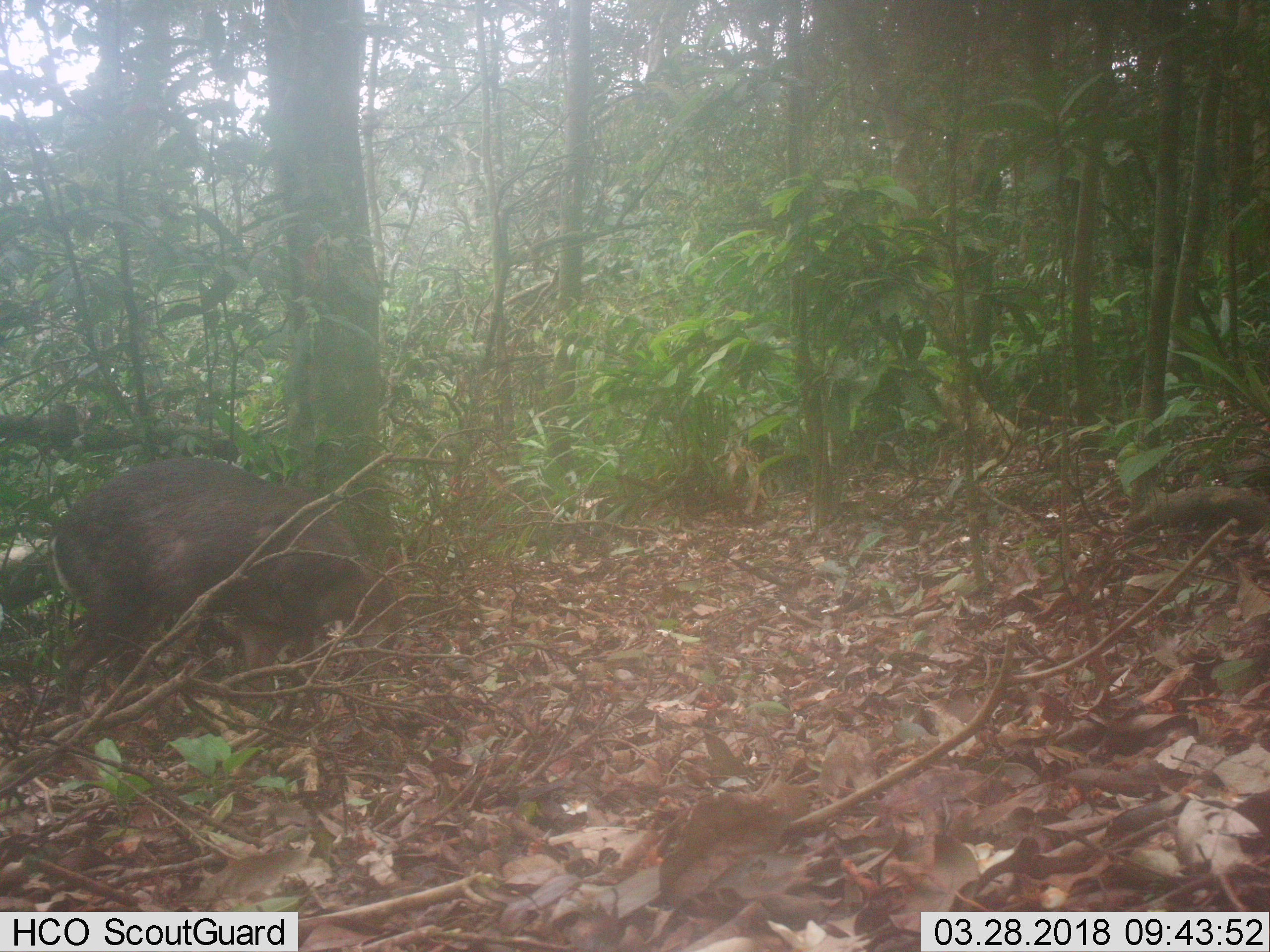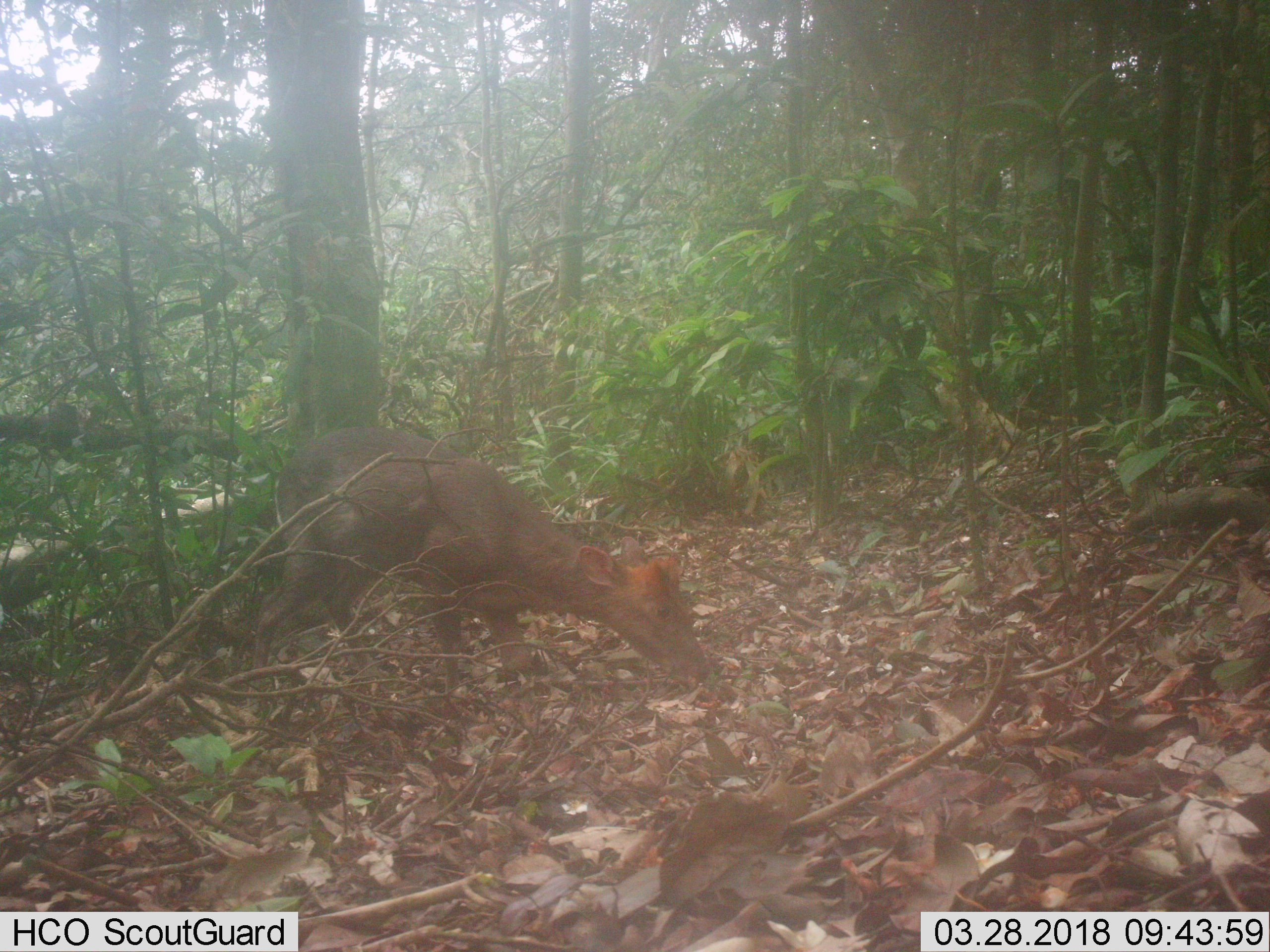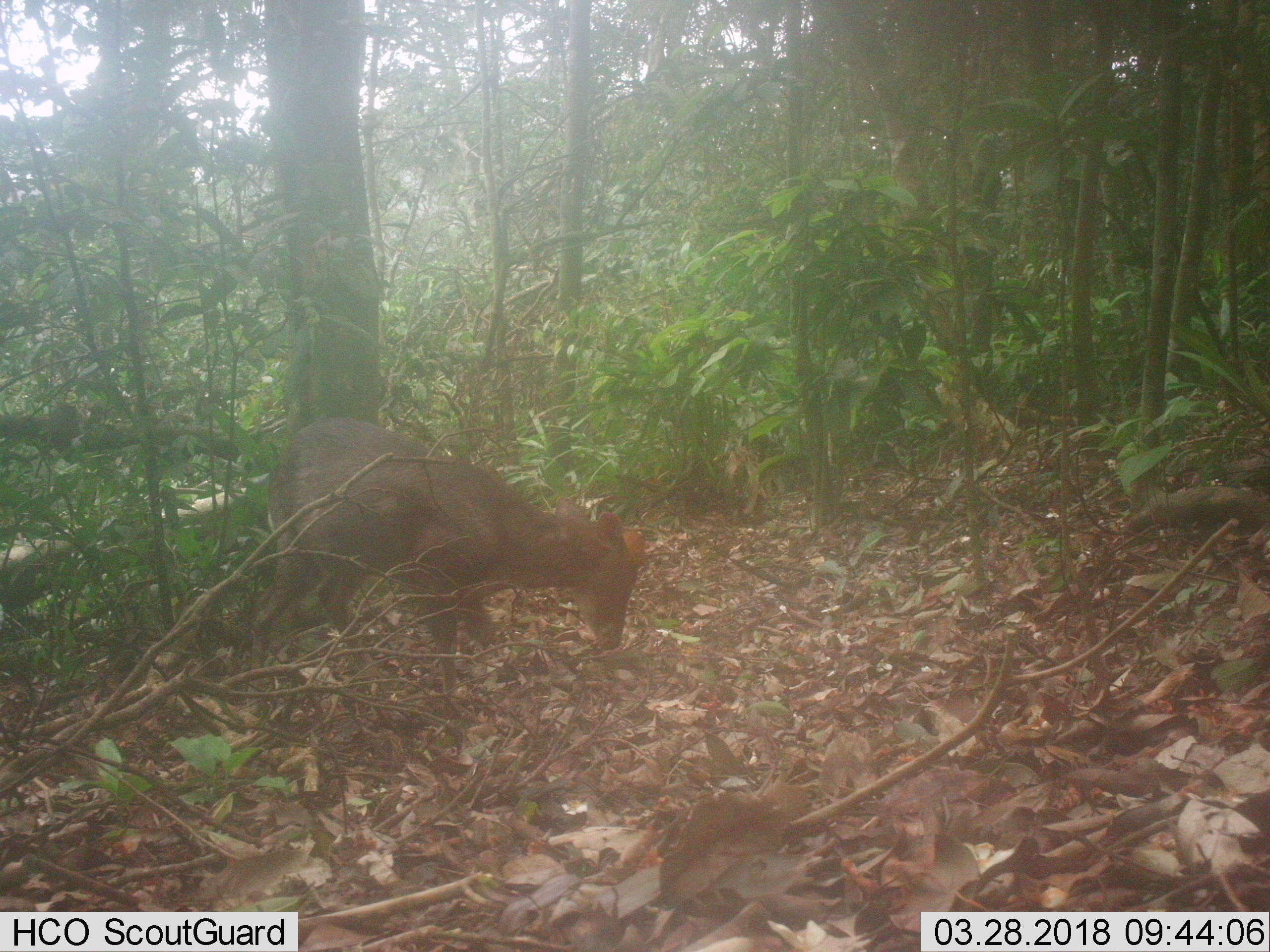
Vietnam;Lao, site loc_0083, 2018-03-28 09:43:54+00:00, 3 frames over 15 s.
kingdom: Animalia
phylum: Chordata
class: Mammalia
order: Artiodactyla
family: Cervidae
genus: Muntiacus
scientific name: Muntiacus rooseveltorum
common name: roosevelt's muntjac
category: roosevelts muntjac group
Roosevelts muntjac group (roosevelt's muntjac) (Muntiacus rooseveltorum). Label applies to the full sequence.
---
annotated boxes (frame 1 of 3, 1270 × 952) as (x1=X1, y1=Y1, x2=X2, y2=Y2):
roosevelts muntjac group: (x1=48, y1=457, x2=402, y2=728)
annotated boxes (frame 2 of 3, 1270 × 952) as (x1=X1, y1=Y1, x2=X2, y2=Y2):
roosevelts muntjac group: (x1=246, y1=425, x2=710, y2=714)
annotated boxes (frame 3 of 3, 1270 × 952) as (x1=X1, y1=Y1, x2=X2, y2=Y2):
roosevelts muntjac group: (x1=246, y1=404, x2=635, y2=713)